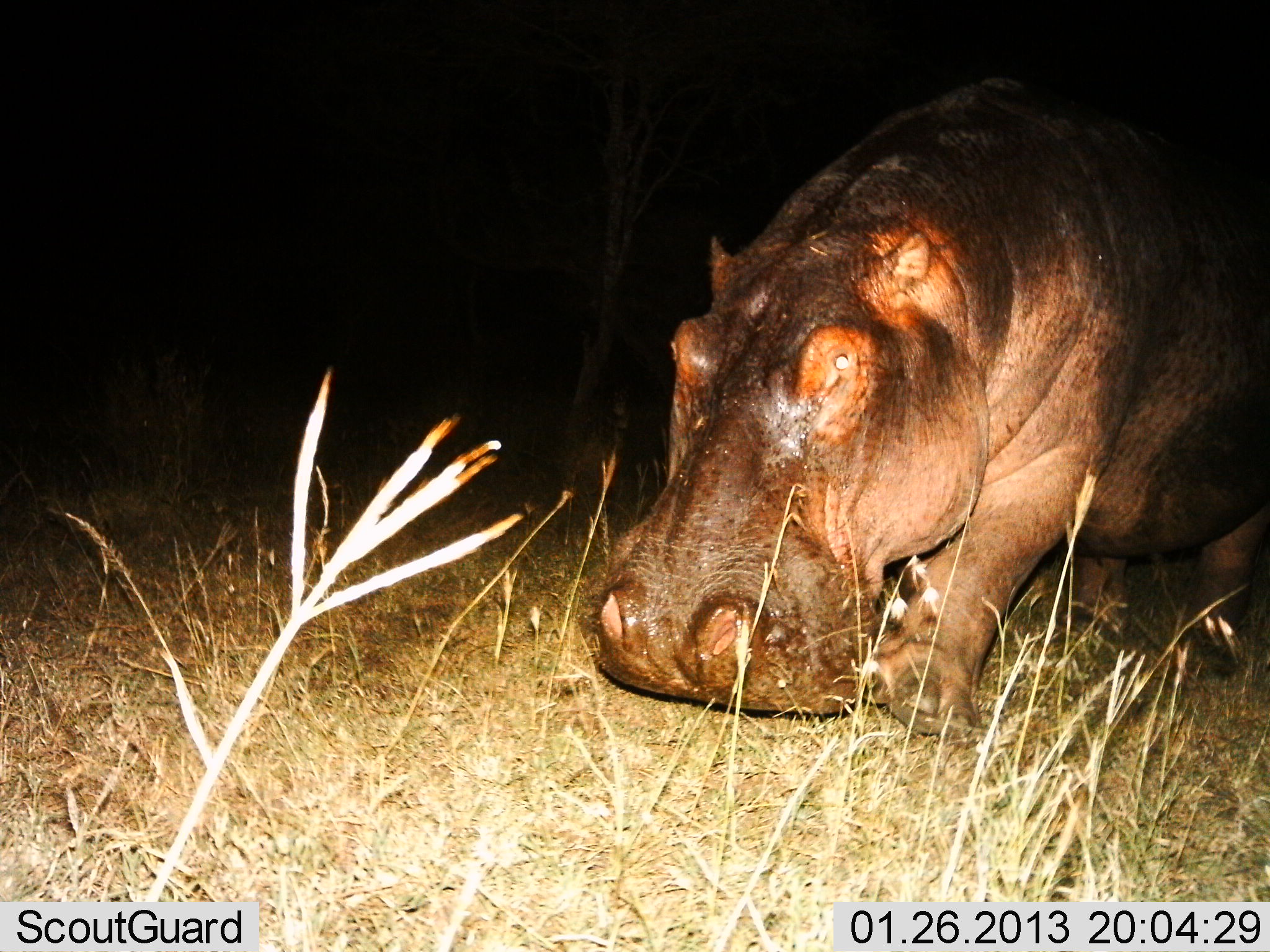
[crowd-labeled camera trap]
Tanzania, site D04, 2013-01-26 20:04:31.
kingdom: Animalia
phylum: Chordata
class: Mammalia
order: Artiodactyla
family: Hippopotamidae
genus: Hippopotamus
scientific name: Hippopotamus amphibius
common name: hippopotamus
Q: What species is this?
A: Hippopotamus (Hippopotamus amphibius).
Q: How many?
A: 1.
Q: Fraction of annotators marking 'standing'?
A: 19%.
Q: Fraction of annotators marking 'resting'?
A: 3%.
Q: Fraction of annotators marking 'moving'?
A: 64%.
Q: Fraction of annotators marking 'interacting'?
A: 0%.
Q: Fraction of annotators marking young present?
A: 0%.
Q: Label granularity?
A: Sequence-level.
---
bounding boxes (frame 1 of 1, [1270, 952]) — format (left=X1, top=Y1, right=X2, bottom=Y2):
animal: (left=592, top=54, right=1270, bottom=748)